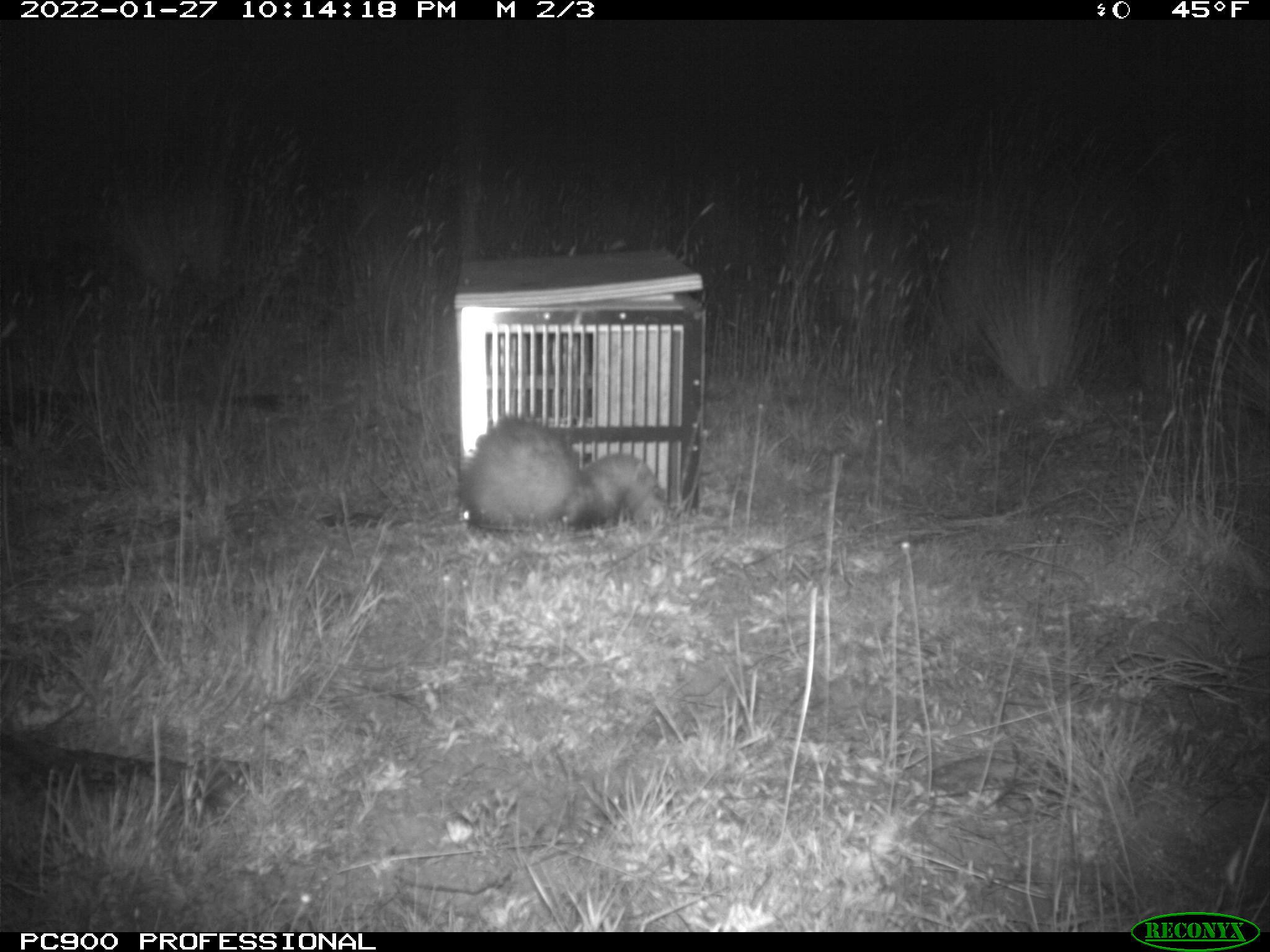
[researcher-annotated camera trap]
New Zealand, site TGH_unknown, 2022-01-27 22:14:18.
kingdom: Animalia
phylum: Chordata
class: Mammalia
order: Carnivora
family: Mustelidae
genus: Mustela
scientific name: Mustela furo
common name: ferret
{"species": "ferret (Mustela furo)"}